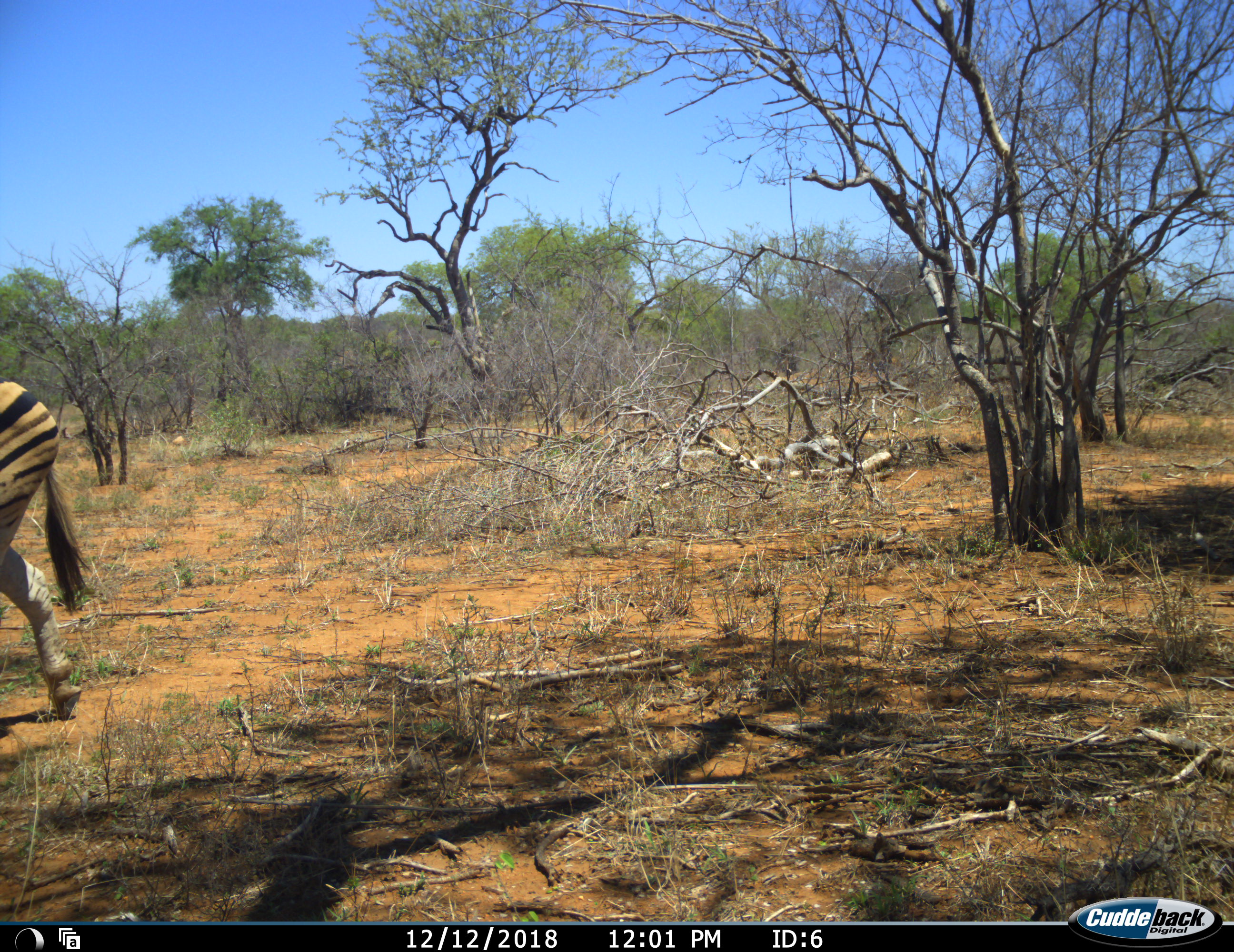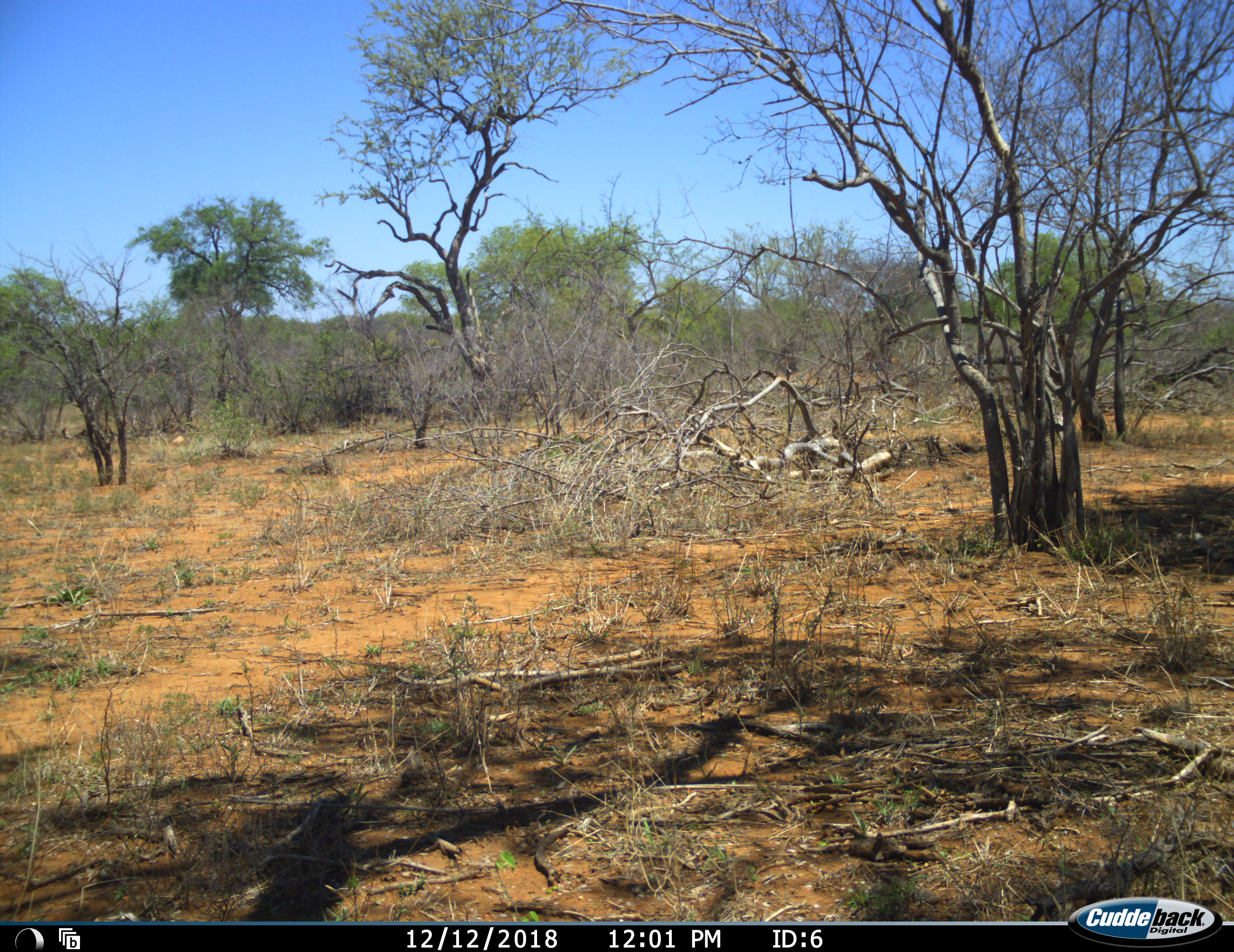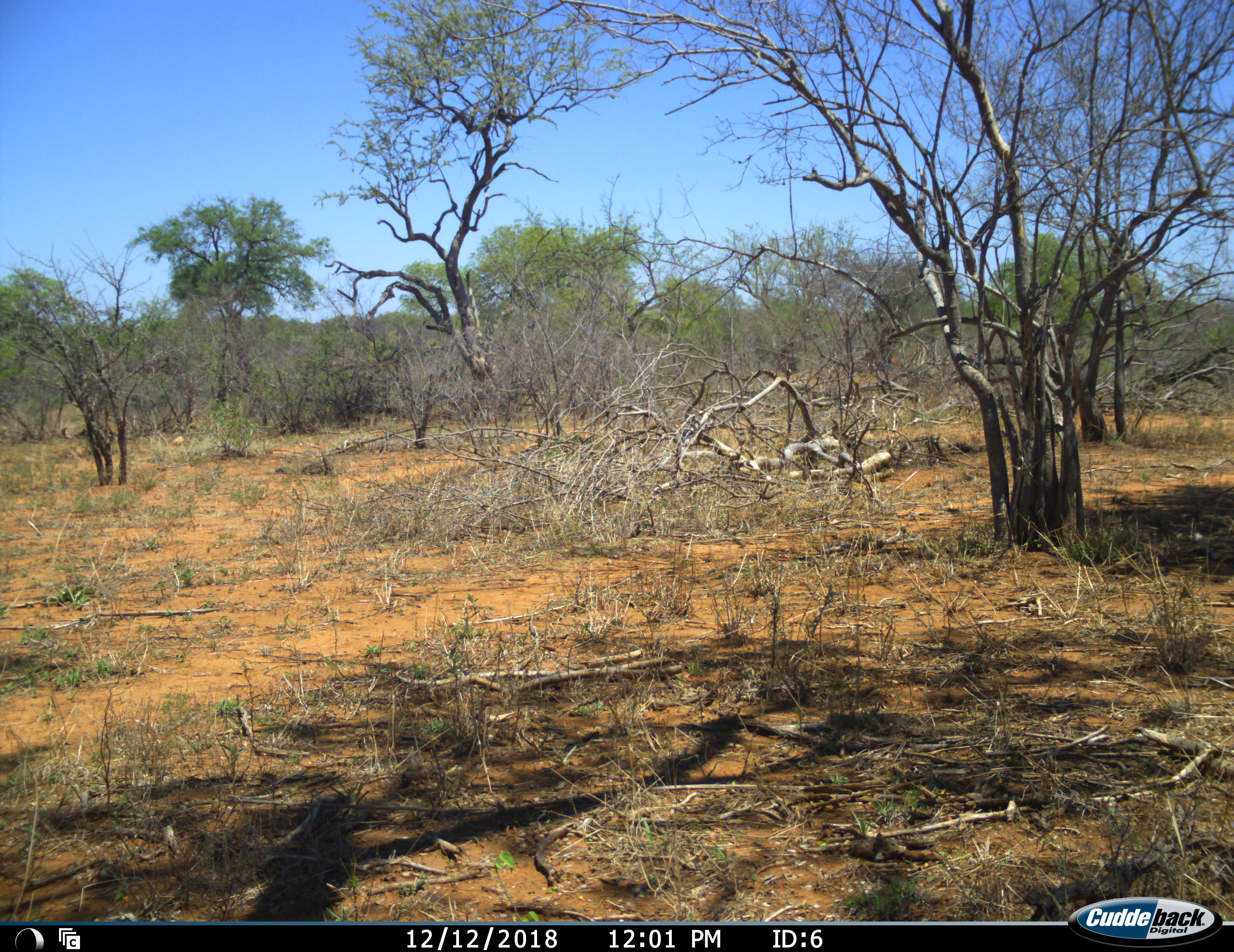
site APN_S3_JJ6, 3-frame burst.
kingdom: Animalia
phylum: Chordata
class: Mammalia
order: Perissodactyla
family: Equidae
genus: Equus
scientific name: Equus quagga burchellii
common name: burchell's zebra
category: zebraburchells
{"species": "zebraburchells (burchell's zebra) (Equus quagga burchellii)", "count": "1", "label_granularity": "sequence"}